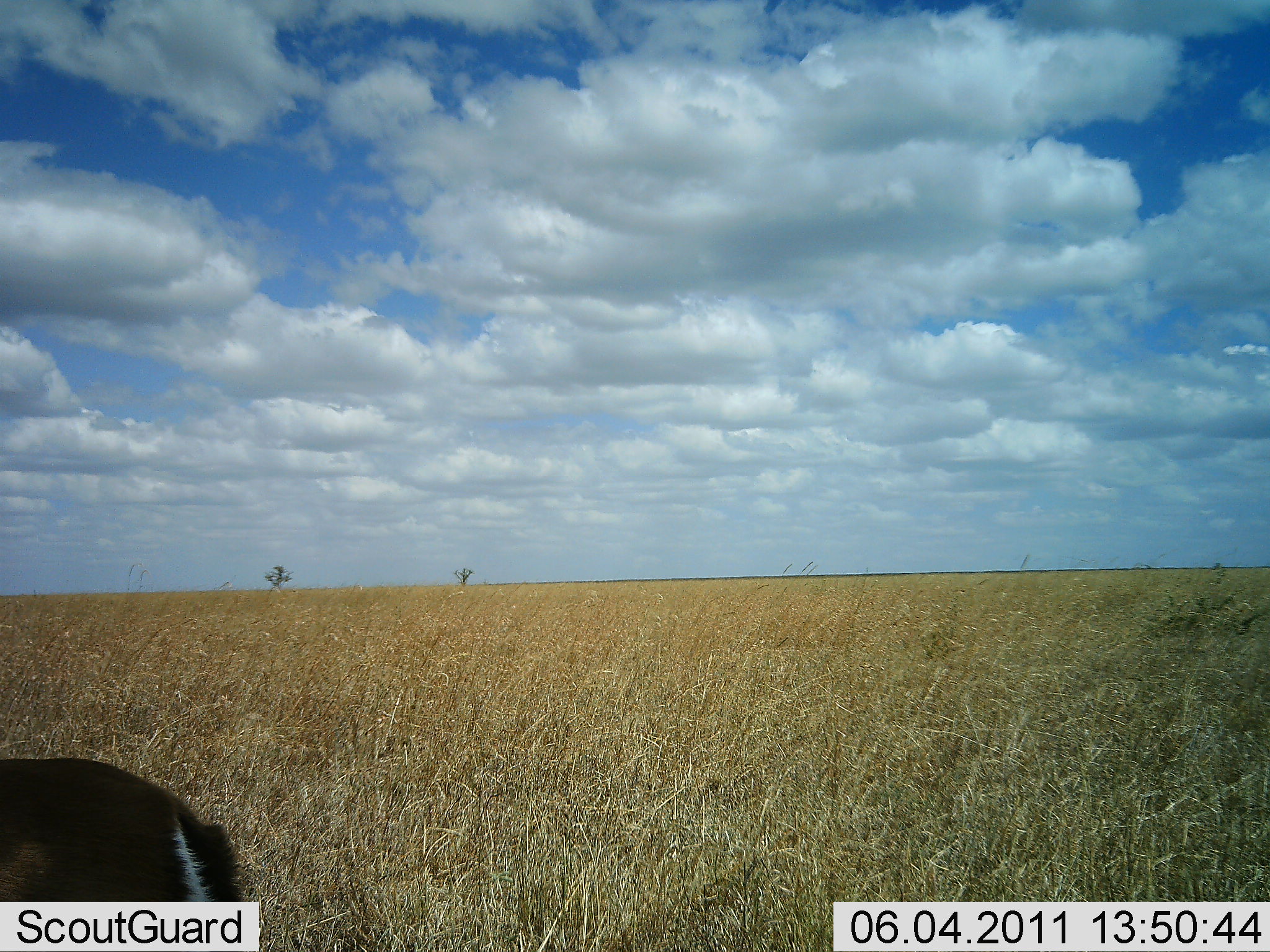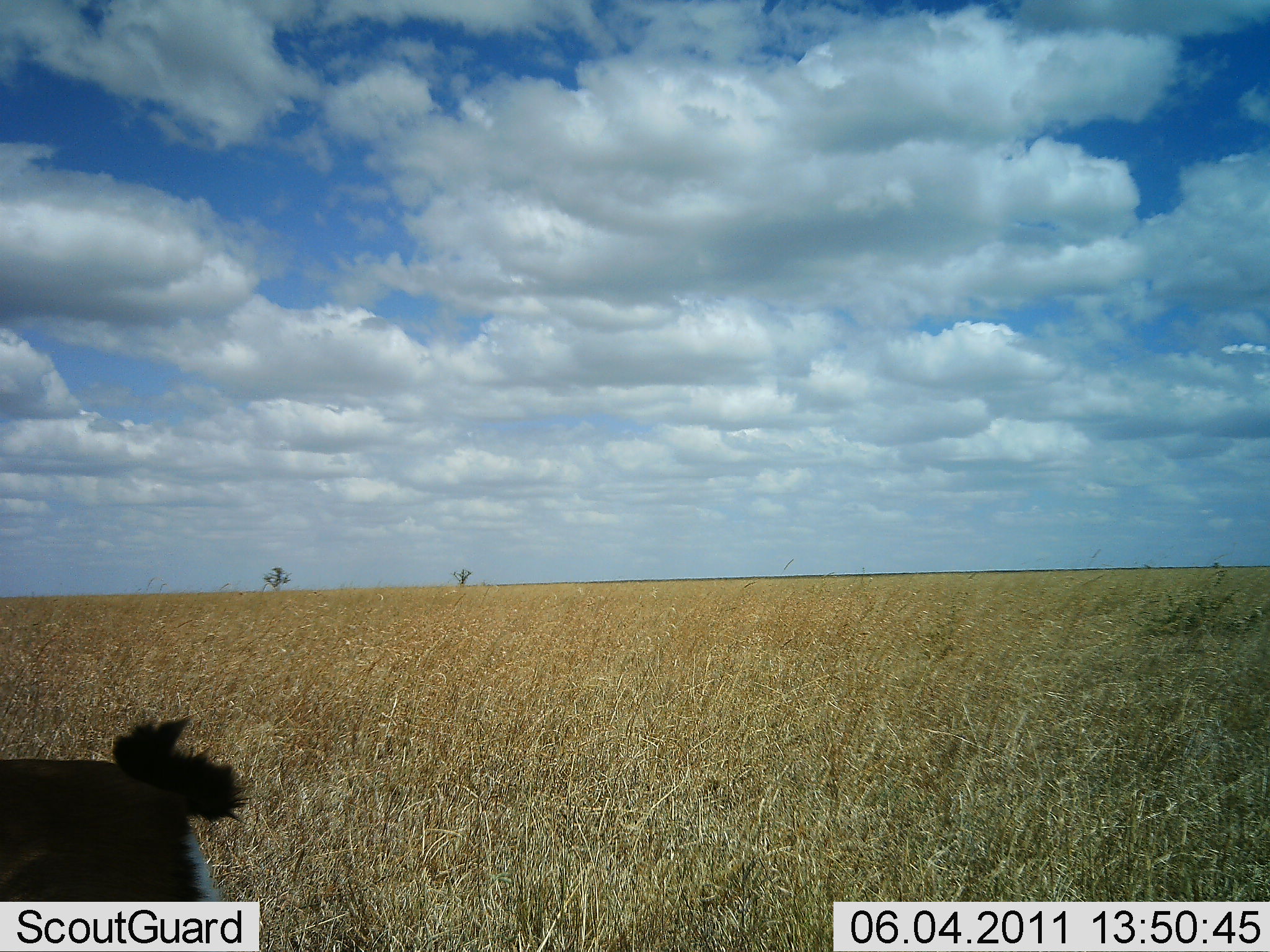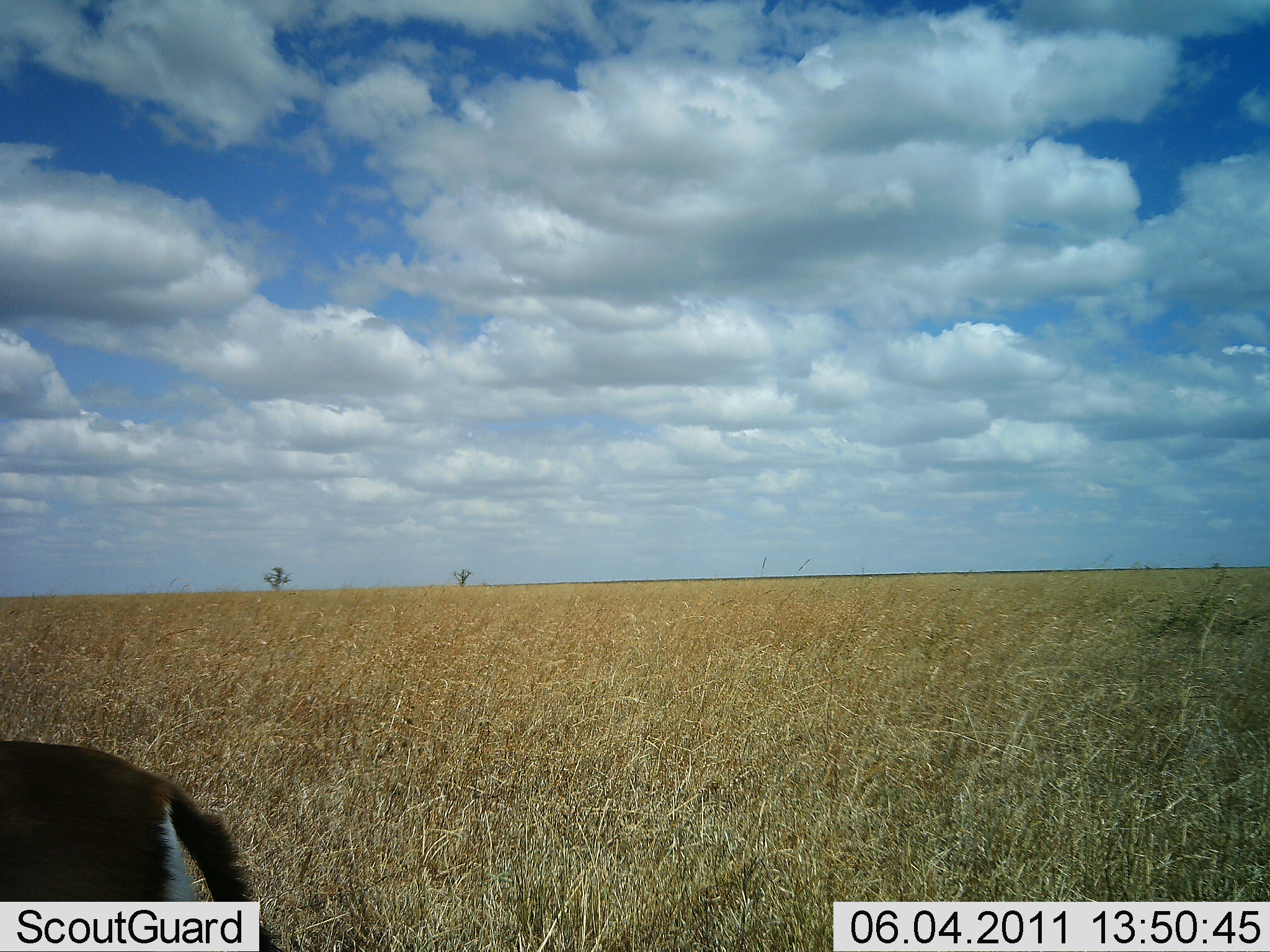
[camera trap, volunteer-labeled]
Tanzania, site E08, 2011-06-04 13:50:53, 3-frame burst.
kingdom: Animalia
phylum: Chordata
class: Mammalia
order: Artiodactyla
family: Bovidae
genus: Eudorcas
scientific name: Eudorcas thomsonii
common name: thomson's gazelle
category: gazellethomsons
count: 1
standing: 100%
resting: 0%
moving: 10%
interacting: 0%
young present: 0%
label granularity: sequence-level